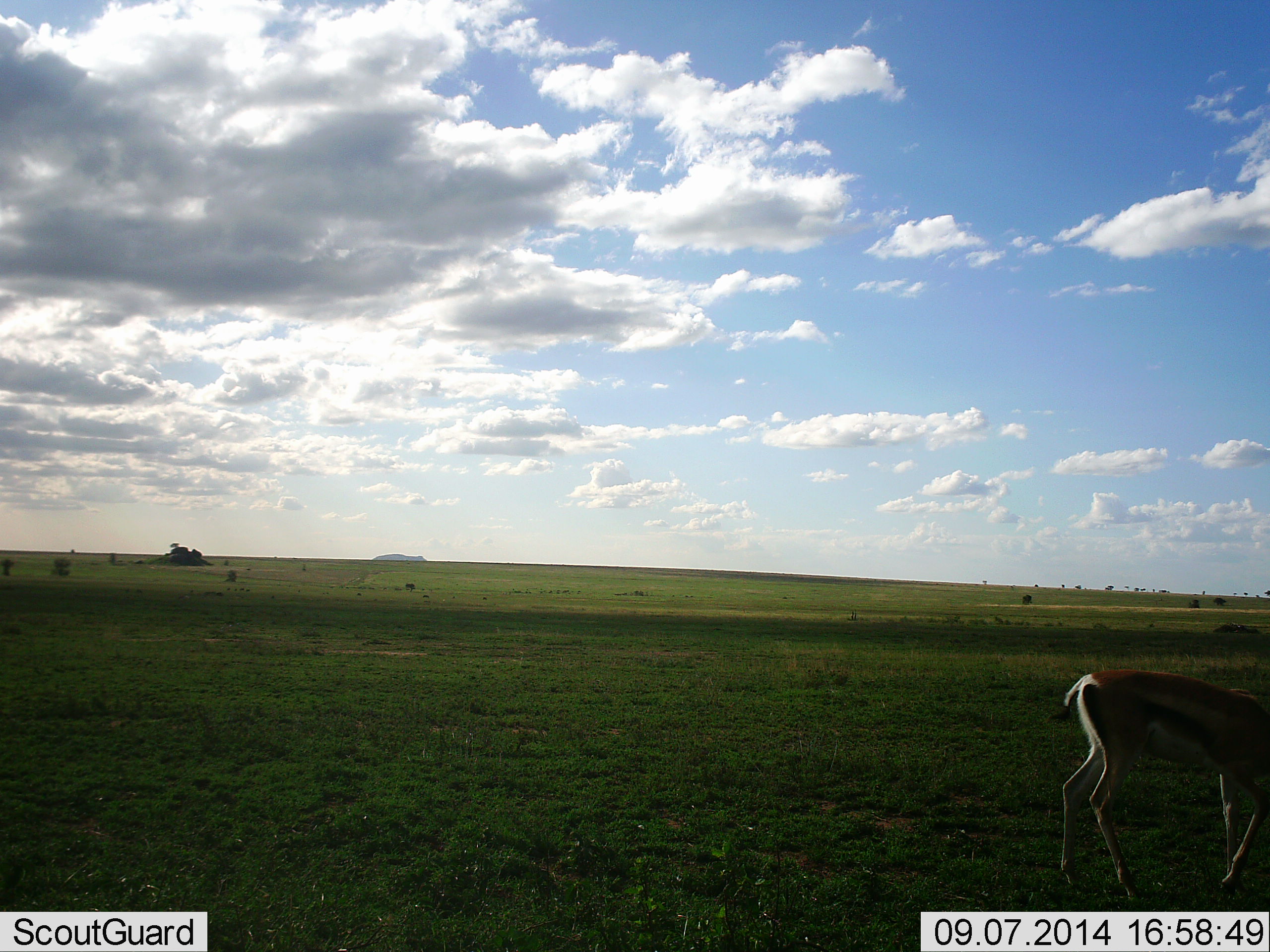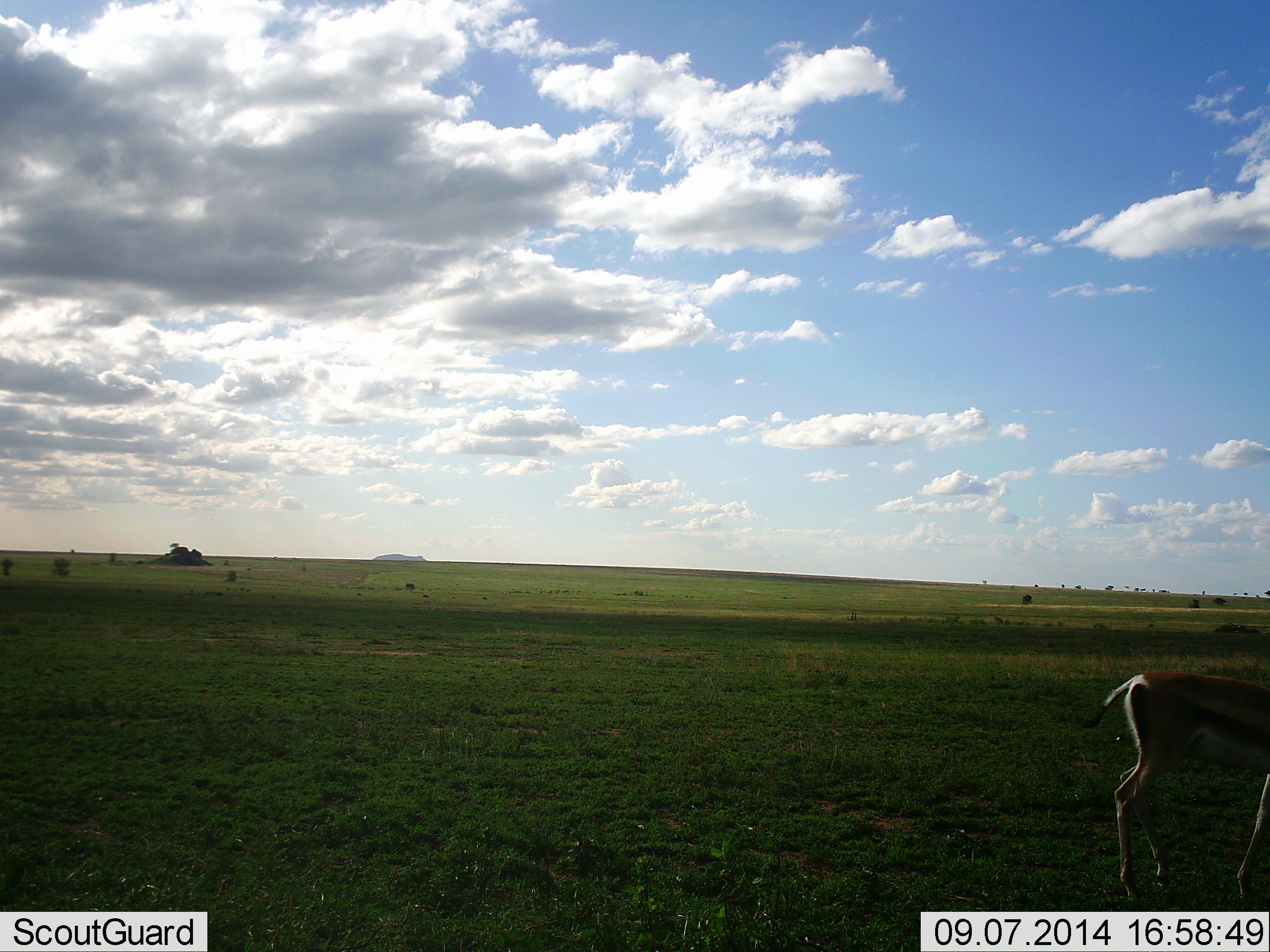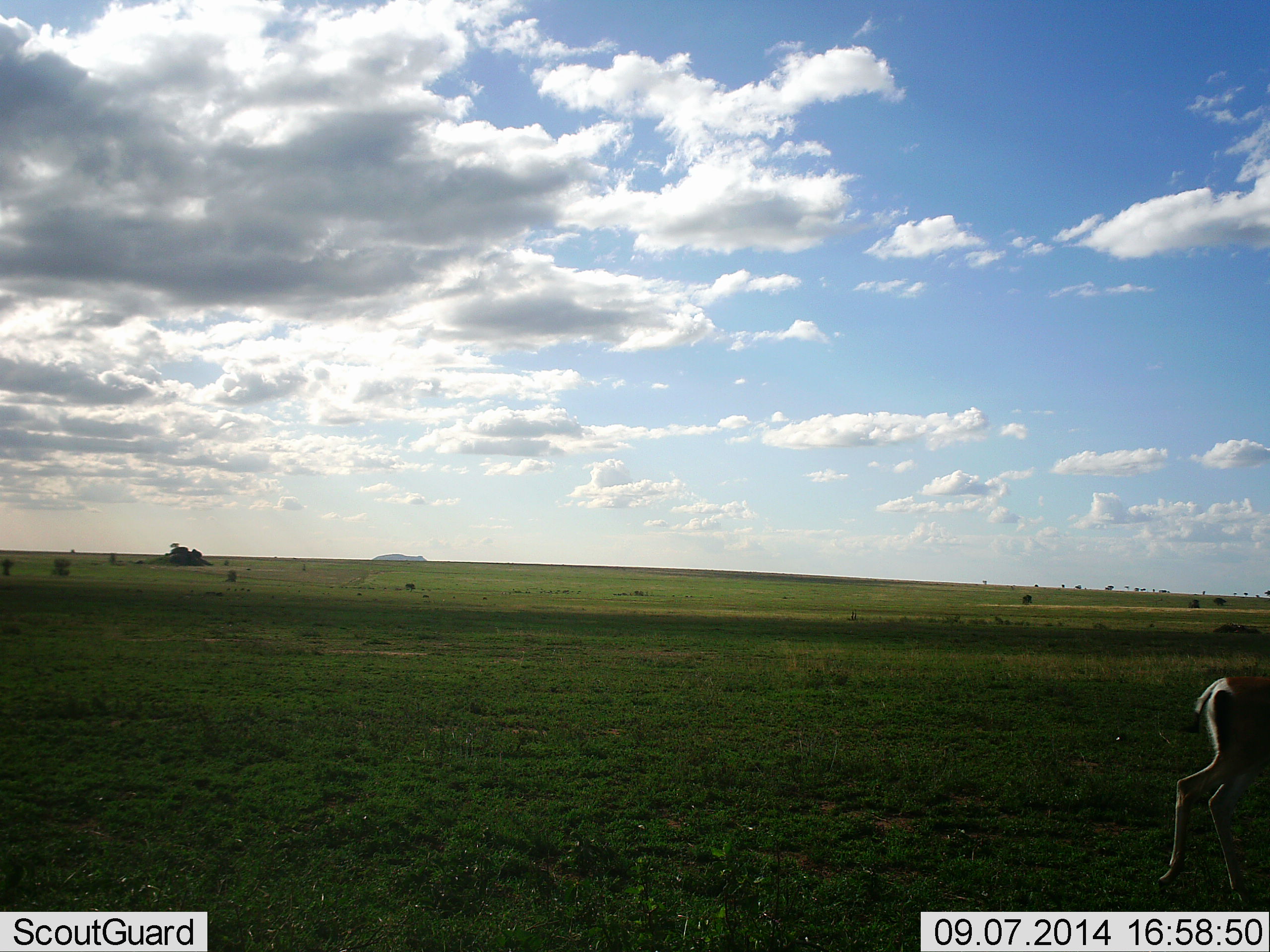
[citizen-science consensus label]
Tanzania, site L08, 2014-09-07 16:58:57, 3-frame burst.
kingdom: Animalia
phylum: Chordata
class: Mammalia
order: Artiodactyla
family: Bovidae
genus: Eudorcas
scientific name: Eudorcas thomsonii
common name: thomson's gazelle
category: gazellethomsons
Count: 1.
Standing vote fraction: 40%.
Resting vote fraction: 0%.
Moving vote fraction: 70%.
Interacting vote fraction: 0%.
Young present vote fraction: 0%.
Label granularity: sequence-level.